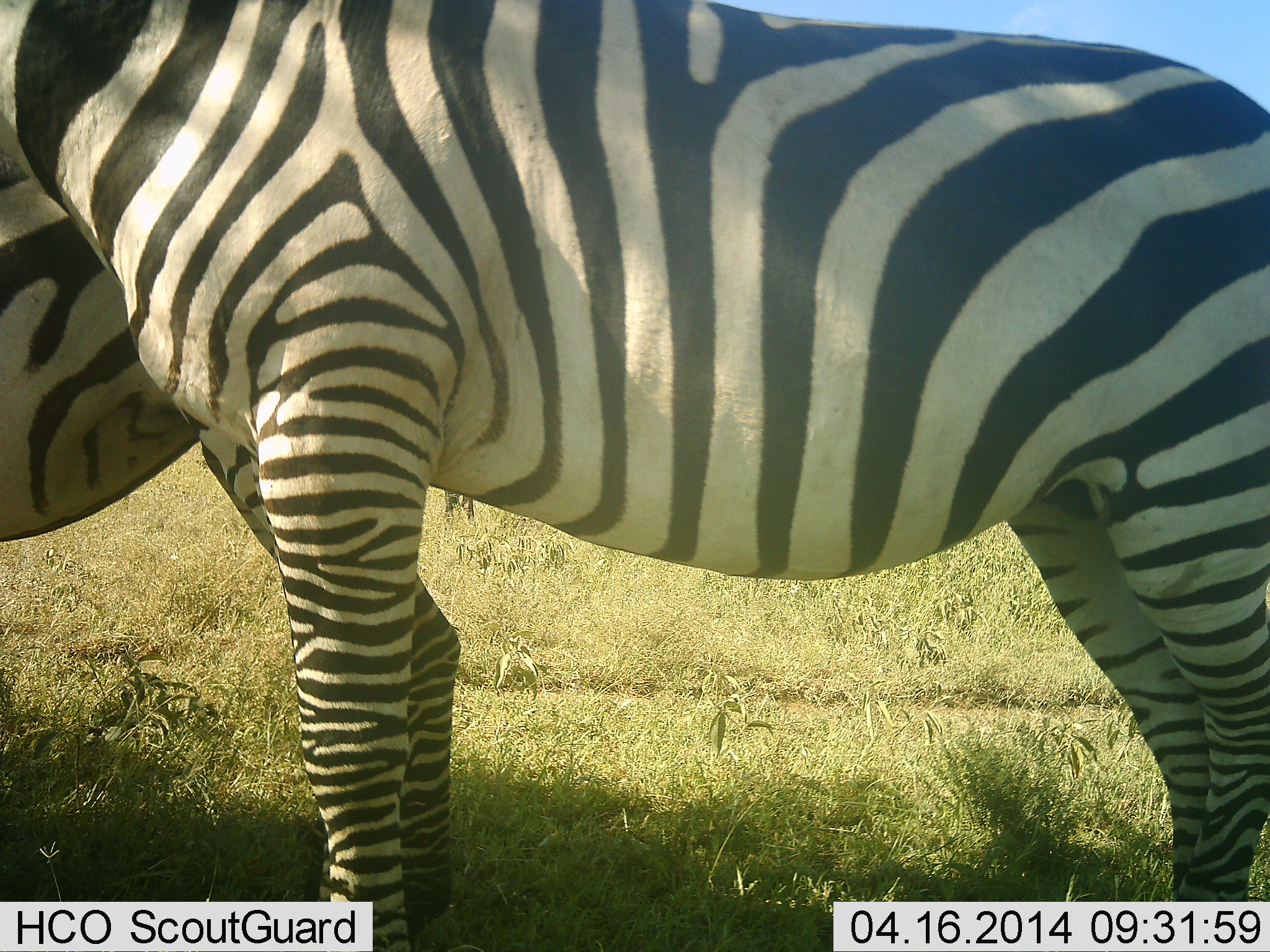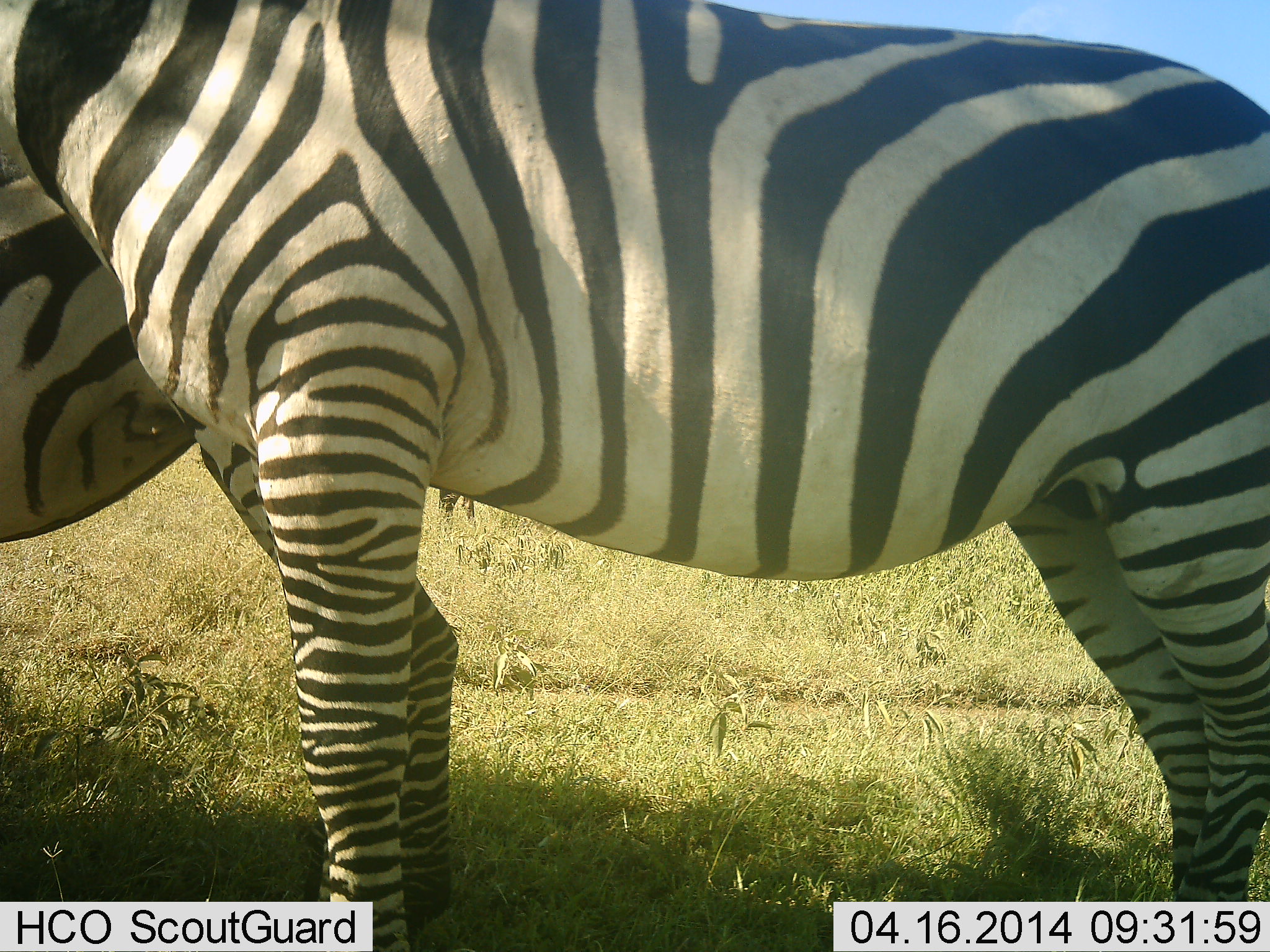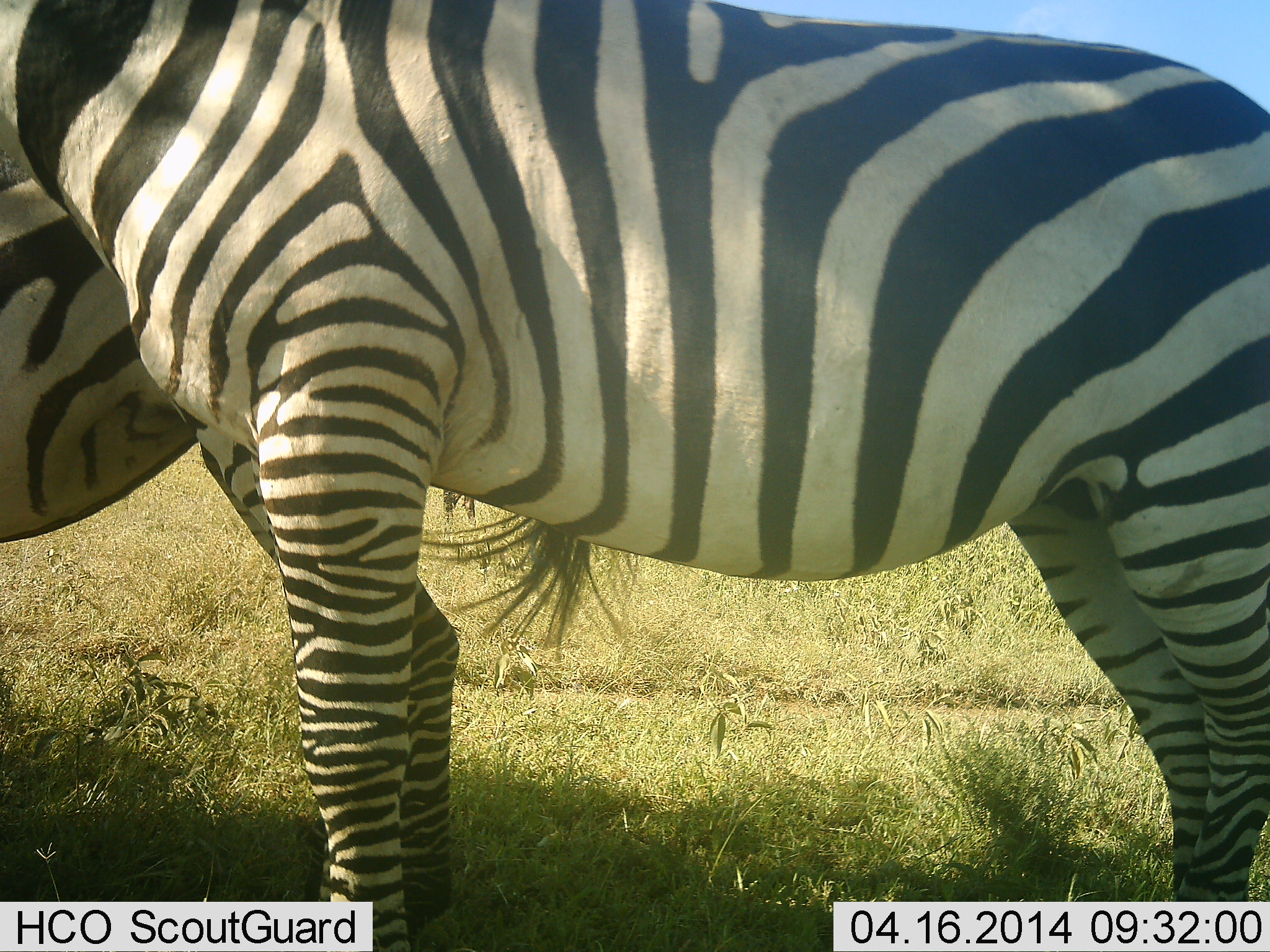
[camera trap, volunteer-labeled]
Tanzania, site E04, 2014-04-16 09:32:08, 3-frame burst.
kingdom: Animalia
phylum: Chordata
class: Mammalia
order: Perissodactyla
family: Equidae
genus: Equus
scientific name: Equus quagga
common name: plains zebra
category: zebra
Zebra (plains zebra) (Equus quagga), count 2. Behavior (volunteer vote fractions): standing 100%, resting 0%, moving 0%, interacting 3%. Young present (vote fraction): 0%. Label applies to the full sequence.